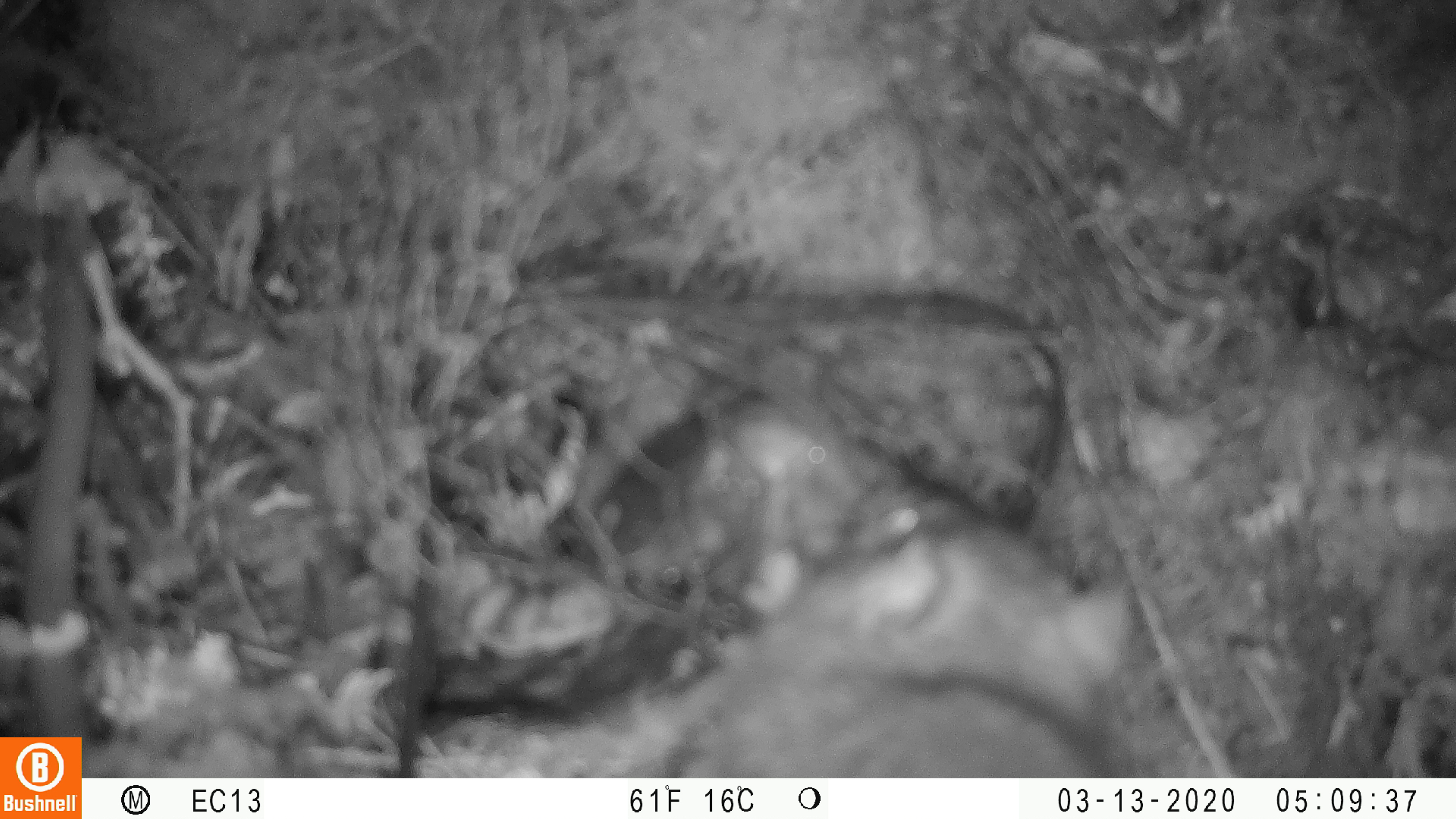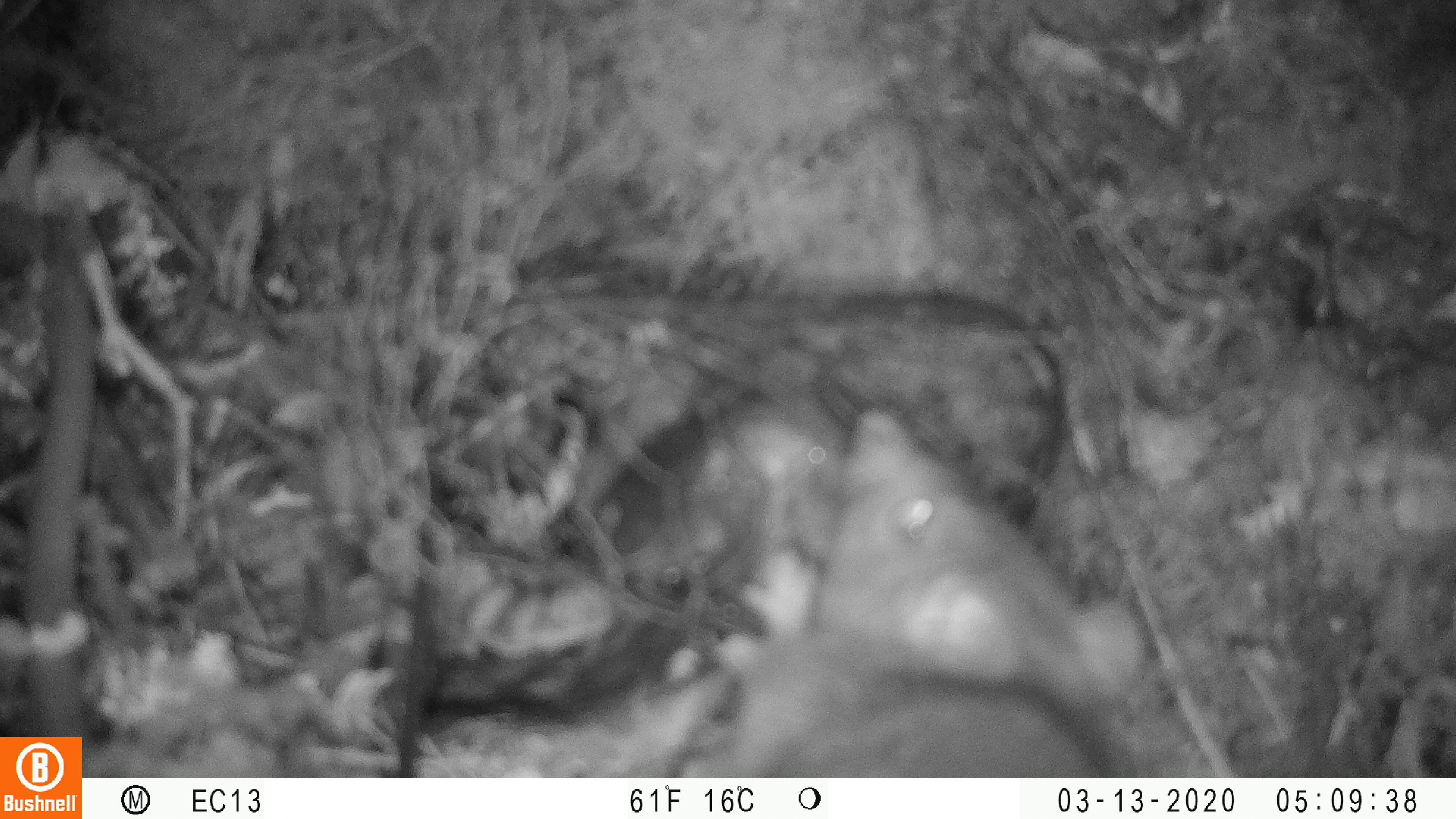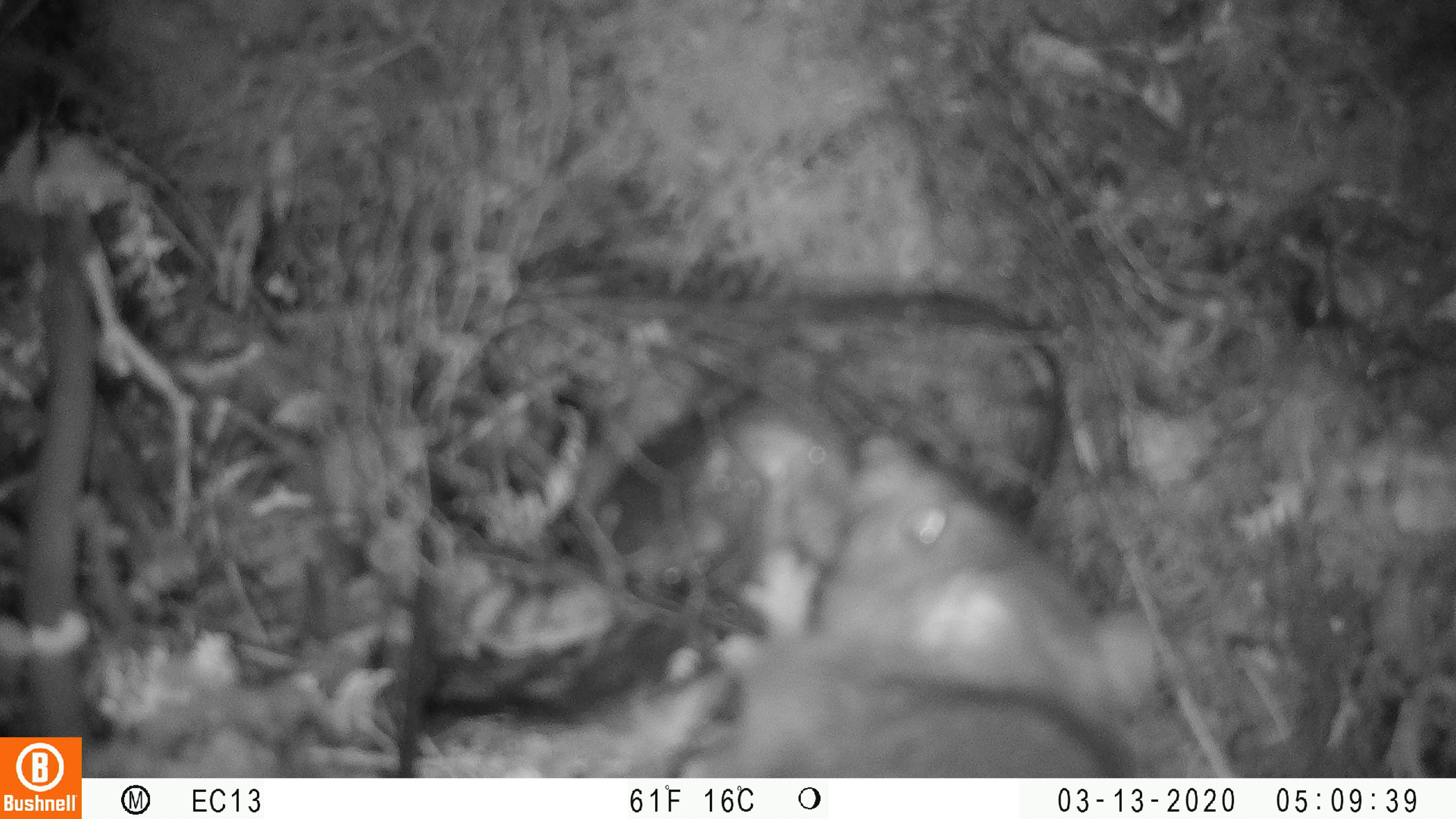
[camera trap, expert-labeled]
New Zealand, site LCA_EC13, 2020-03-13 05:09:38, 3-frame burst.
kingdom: Animalia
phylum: Chordata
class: Mammalia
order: Rodentia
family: Muridae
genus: Rattus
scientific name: Rattus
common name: rat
Rat (Rattus).